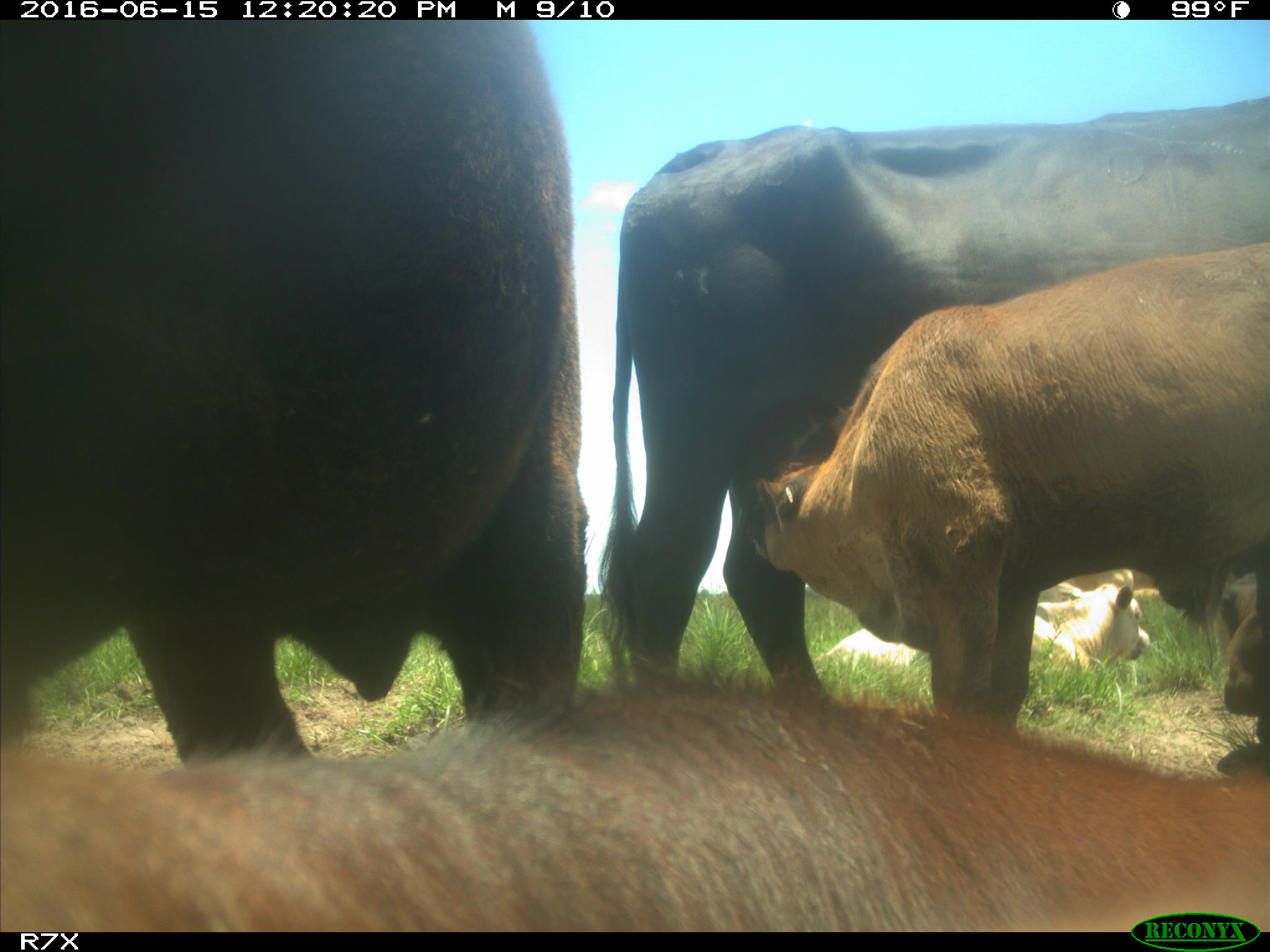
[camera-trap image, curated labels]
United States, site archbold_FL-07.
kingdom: Animalia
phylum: Chordata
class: Mammalia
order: Artiodactyla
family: Bovidae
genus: Bos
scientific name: Bos taurus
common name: domestic cow